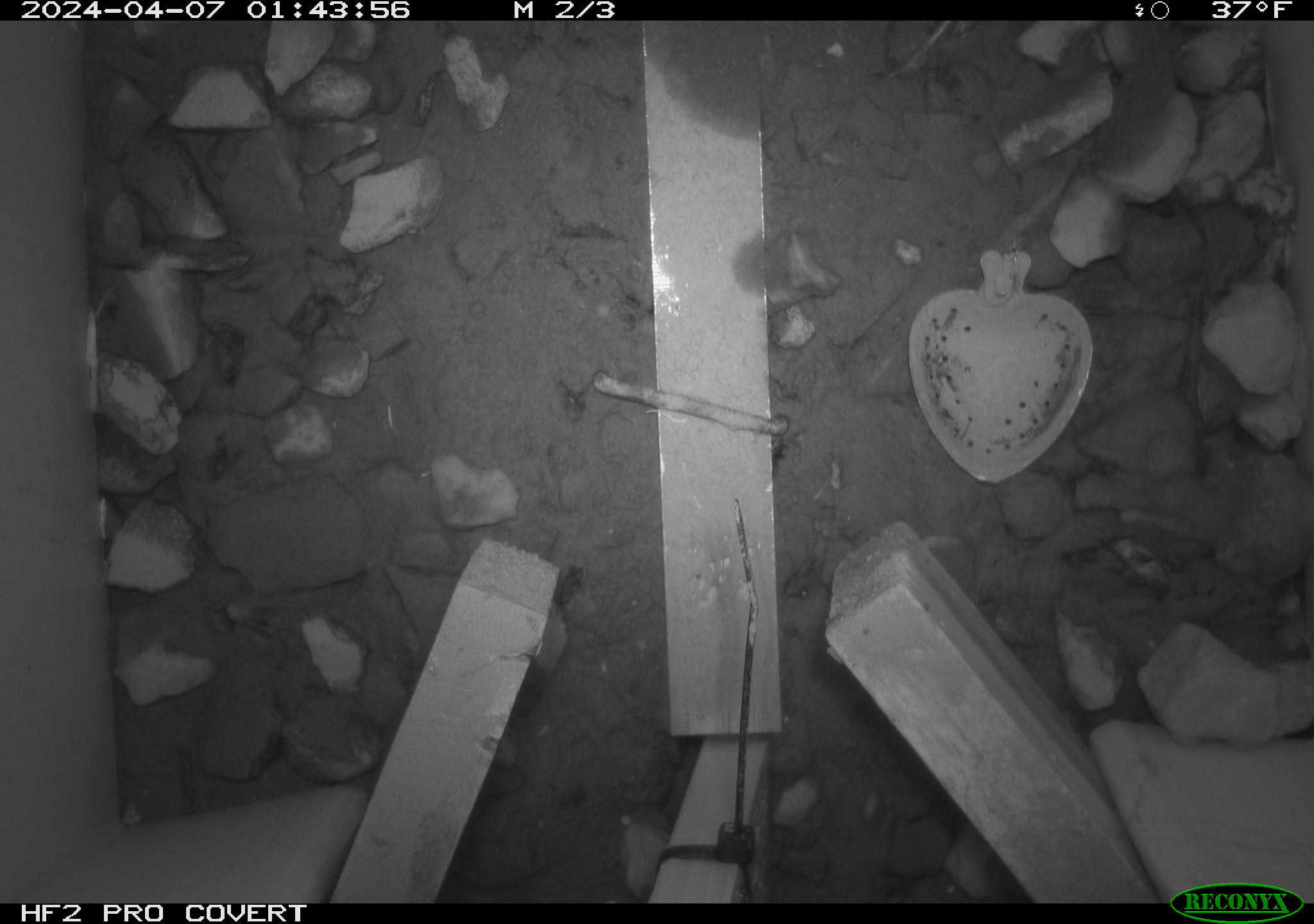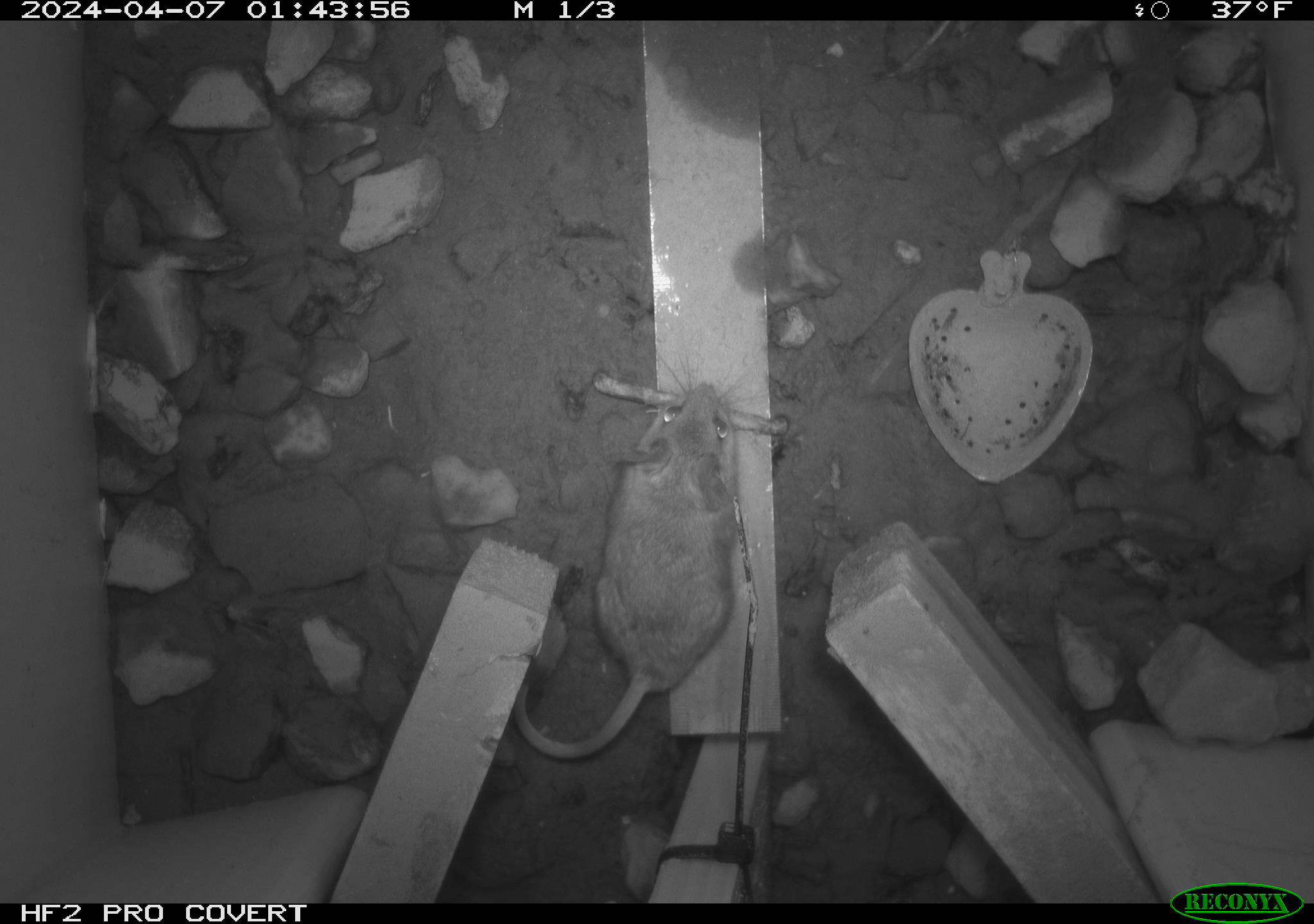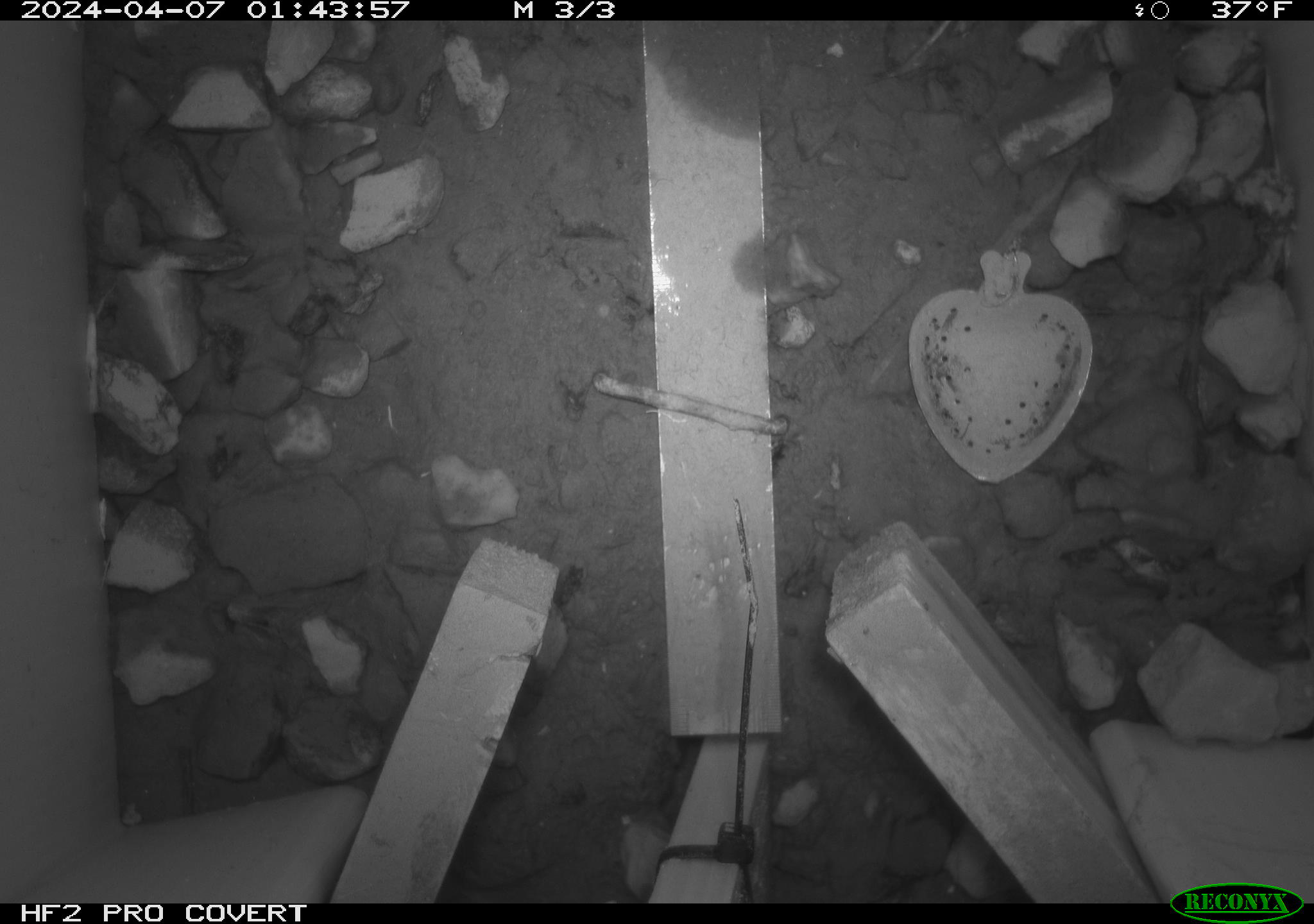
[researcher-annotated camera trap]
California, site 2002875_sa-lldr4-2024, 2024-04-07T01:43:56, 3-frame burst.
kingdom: Animalia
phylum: Chordata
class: Mammalia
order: Rodentia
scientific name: Rodentia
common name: rodent